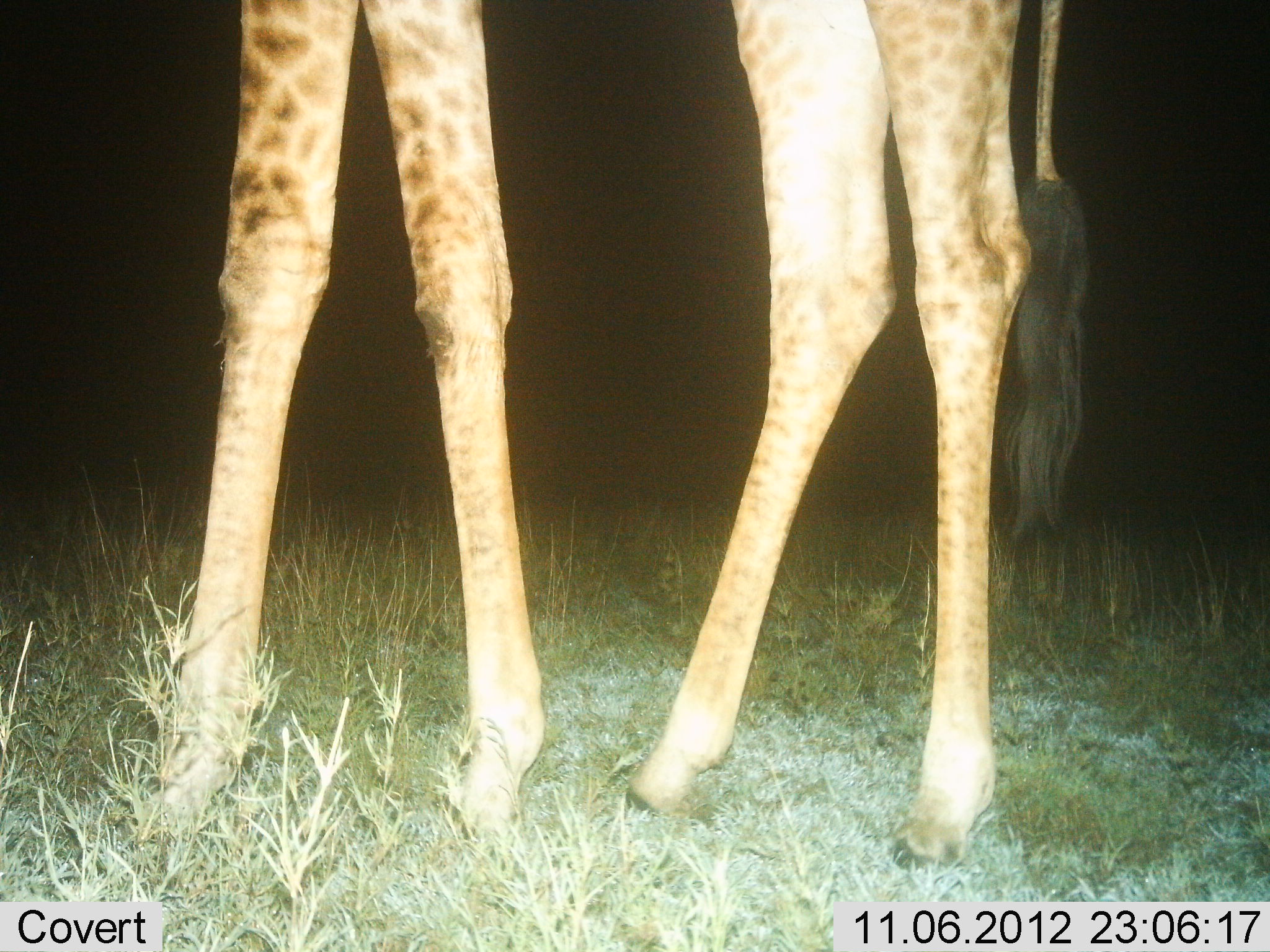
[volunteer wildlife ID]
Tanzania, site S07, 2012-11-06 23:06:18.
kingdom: Animalia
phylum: Chordata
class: Mammalia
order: Artiodactyla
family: Giraffidae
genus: Giraffa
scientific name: Giraffa camelopardalis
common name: giraffe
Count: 1.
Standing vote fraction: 90%.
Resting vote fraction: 0%.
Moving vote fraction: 10%.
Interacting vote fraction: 0%.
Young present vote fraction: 0%.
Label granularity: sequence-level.